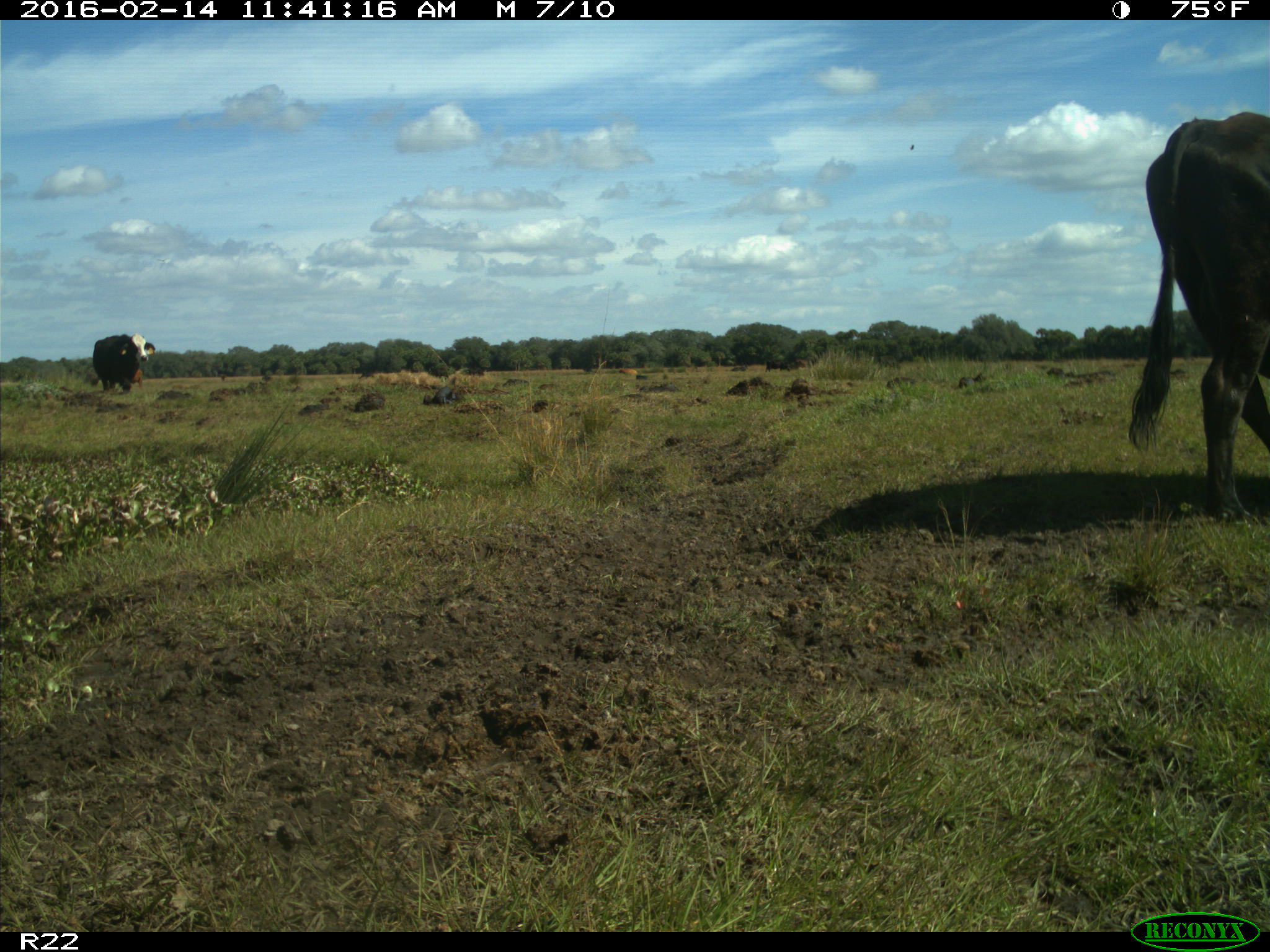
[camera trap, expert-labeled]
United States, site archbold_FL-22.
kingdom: Animalia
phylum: Chordata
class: Mammalia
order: Artiodactyla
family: Bovidae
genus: Bos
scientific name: Bos taurus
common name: domestic cow